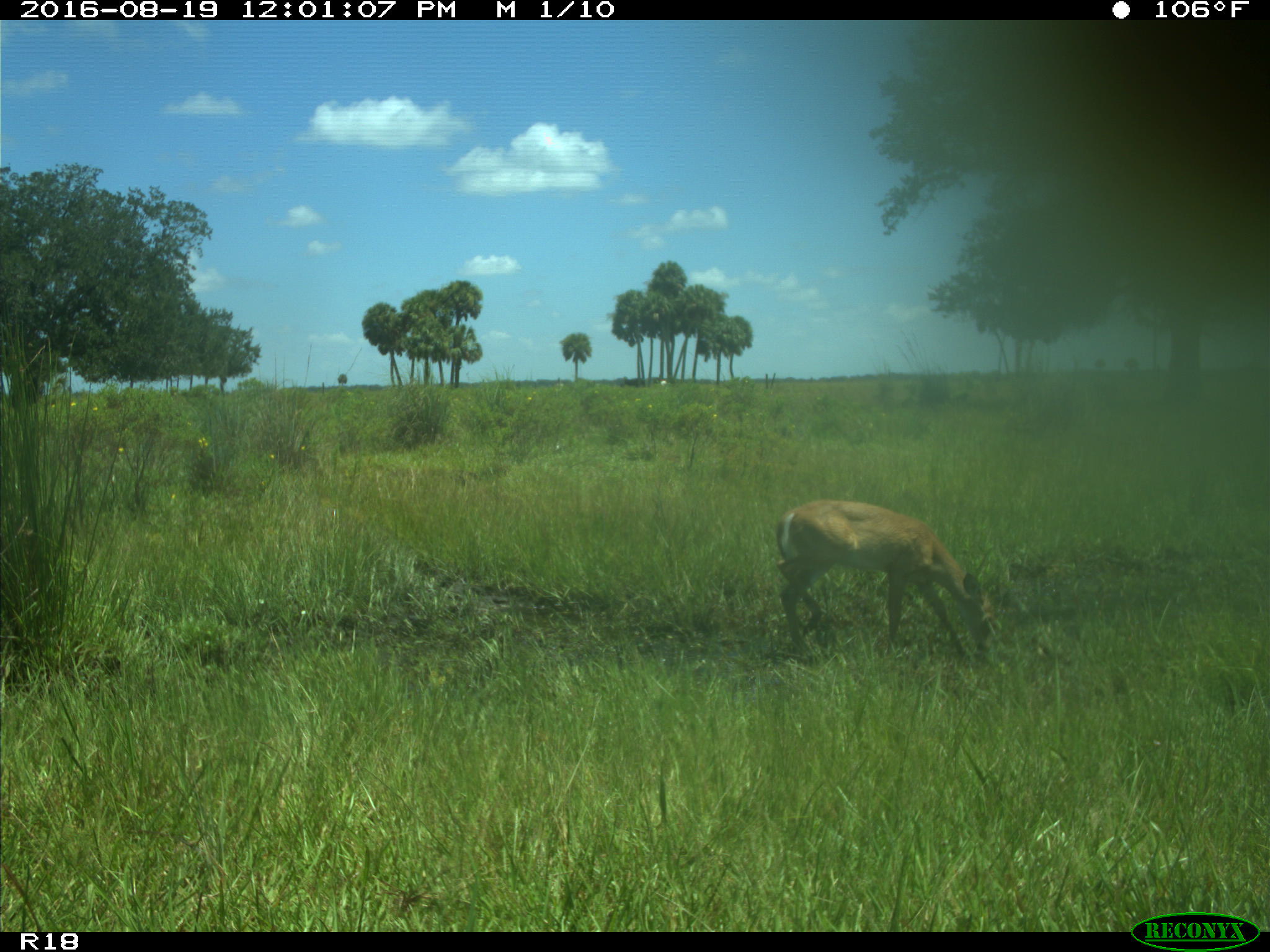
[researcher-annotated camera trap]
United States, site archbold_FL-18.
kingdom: Animalia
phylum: Chordata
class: Mammalia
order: Artiodactyla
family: Cervidae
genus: Odocoileus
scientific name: Odocoileus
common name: deer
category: unidentified deer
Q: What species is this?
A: Unidentified deer (deer) (Odocoileus).